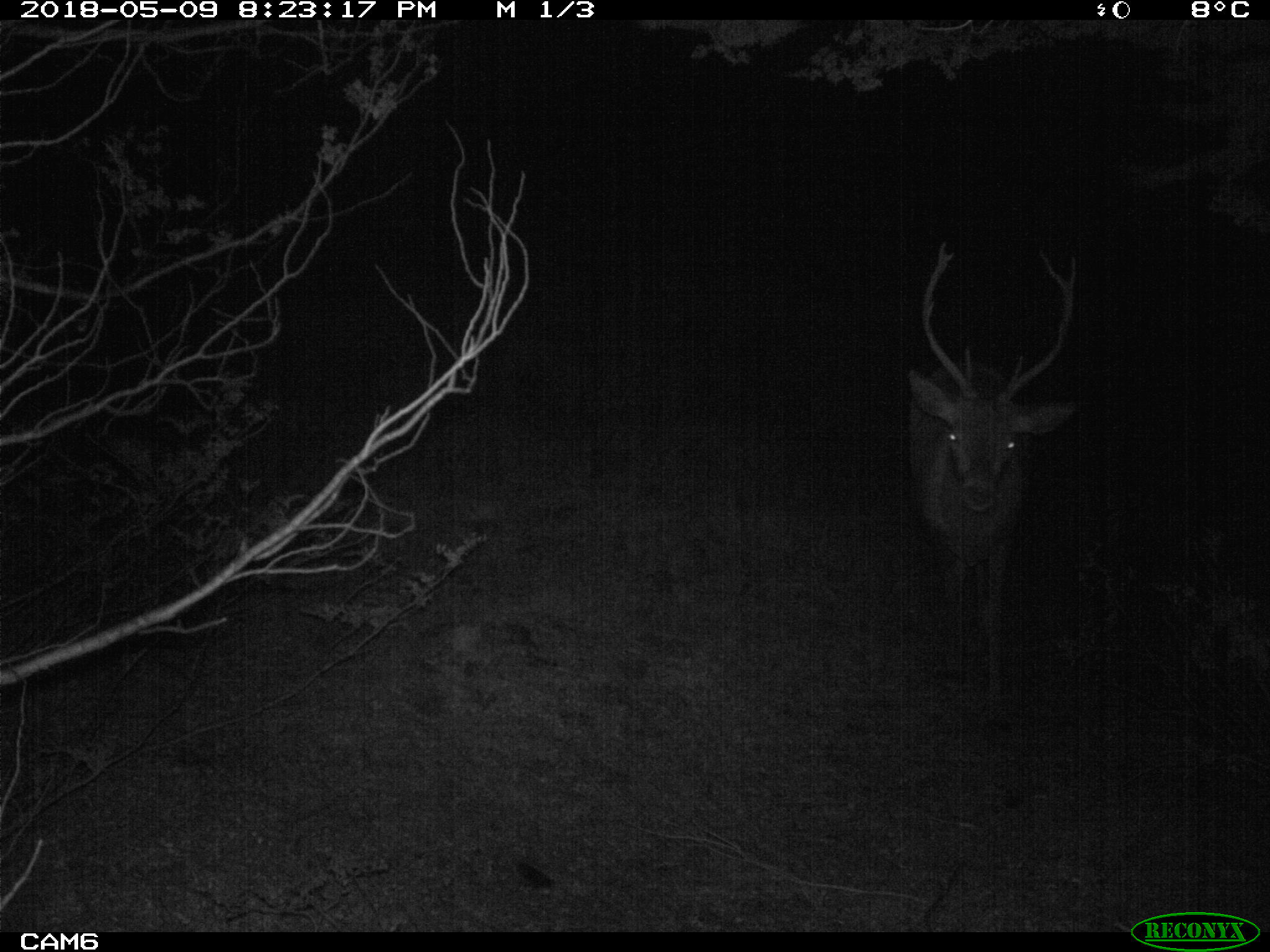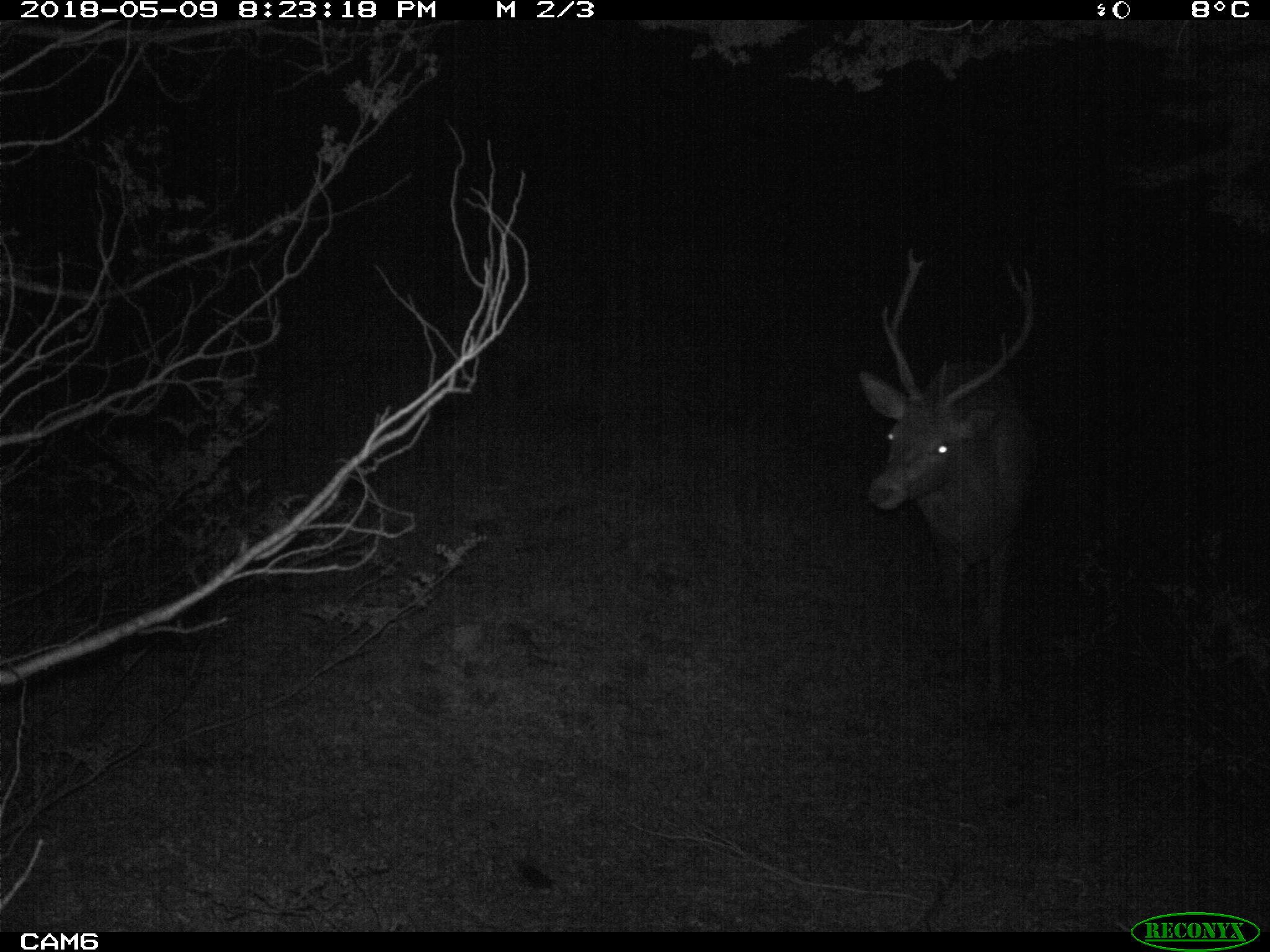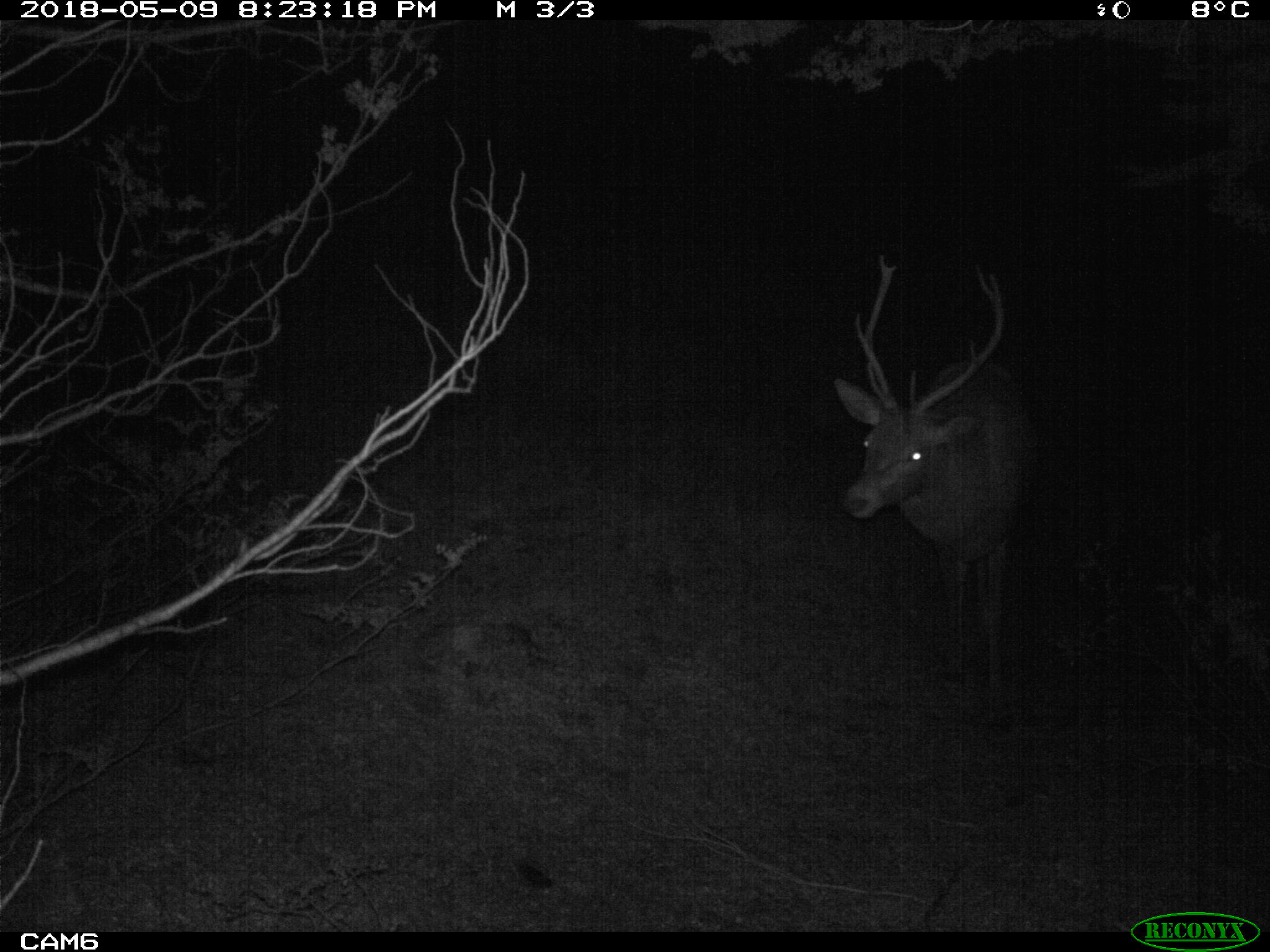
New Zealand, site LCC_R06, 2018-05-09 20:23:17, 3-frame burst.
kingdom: Animalia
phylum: Chordata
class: Mammalia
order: Artiodactyla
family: Cervidae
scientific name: Cervidae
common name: deer